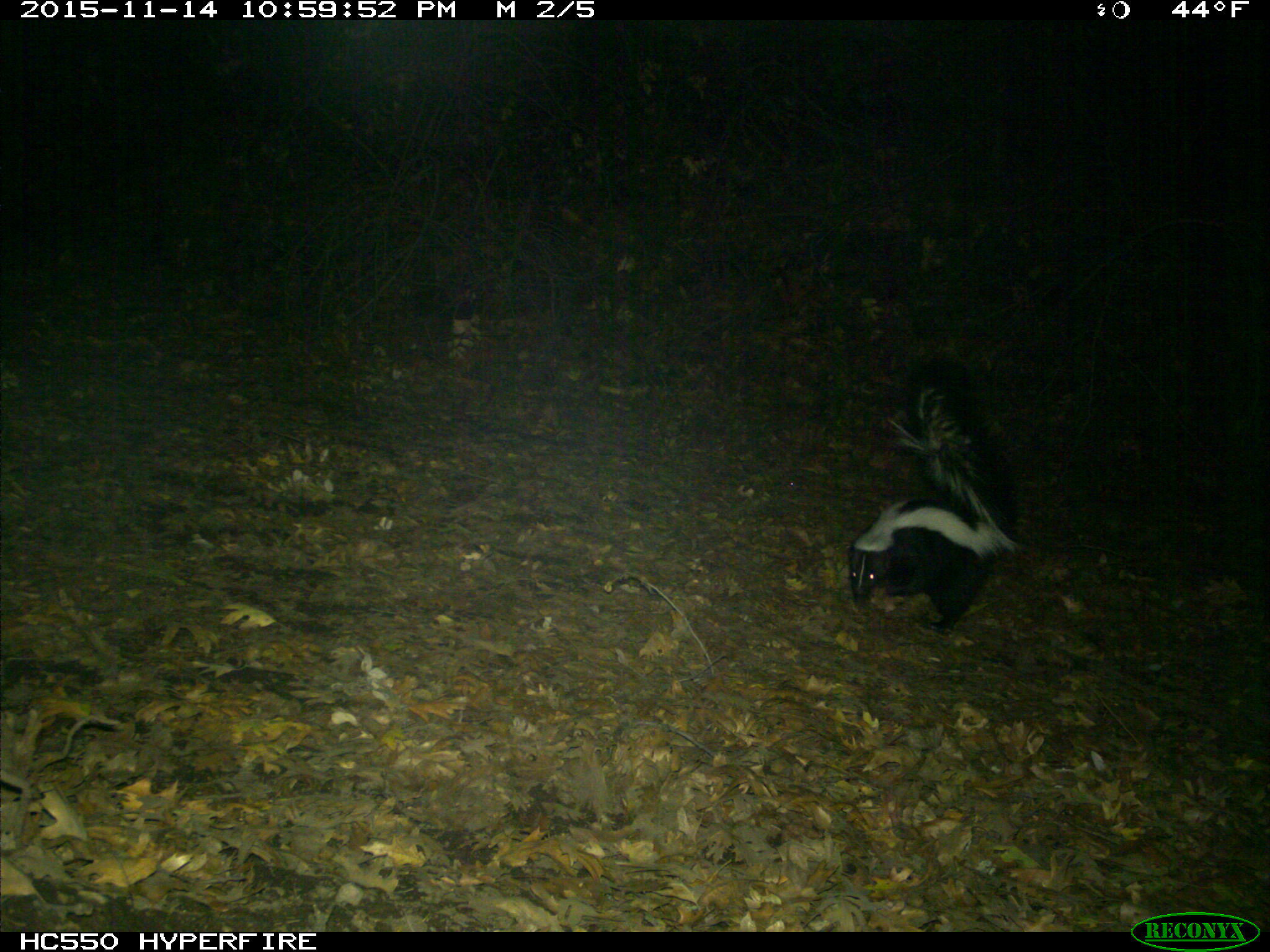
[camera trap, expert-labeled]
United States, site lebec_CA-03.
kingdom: Animalia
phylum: Chordata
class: Mammalia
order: Carnivora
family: Mephitidae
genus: Mephitis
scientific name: Mephitis mephitis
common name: striped skunk